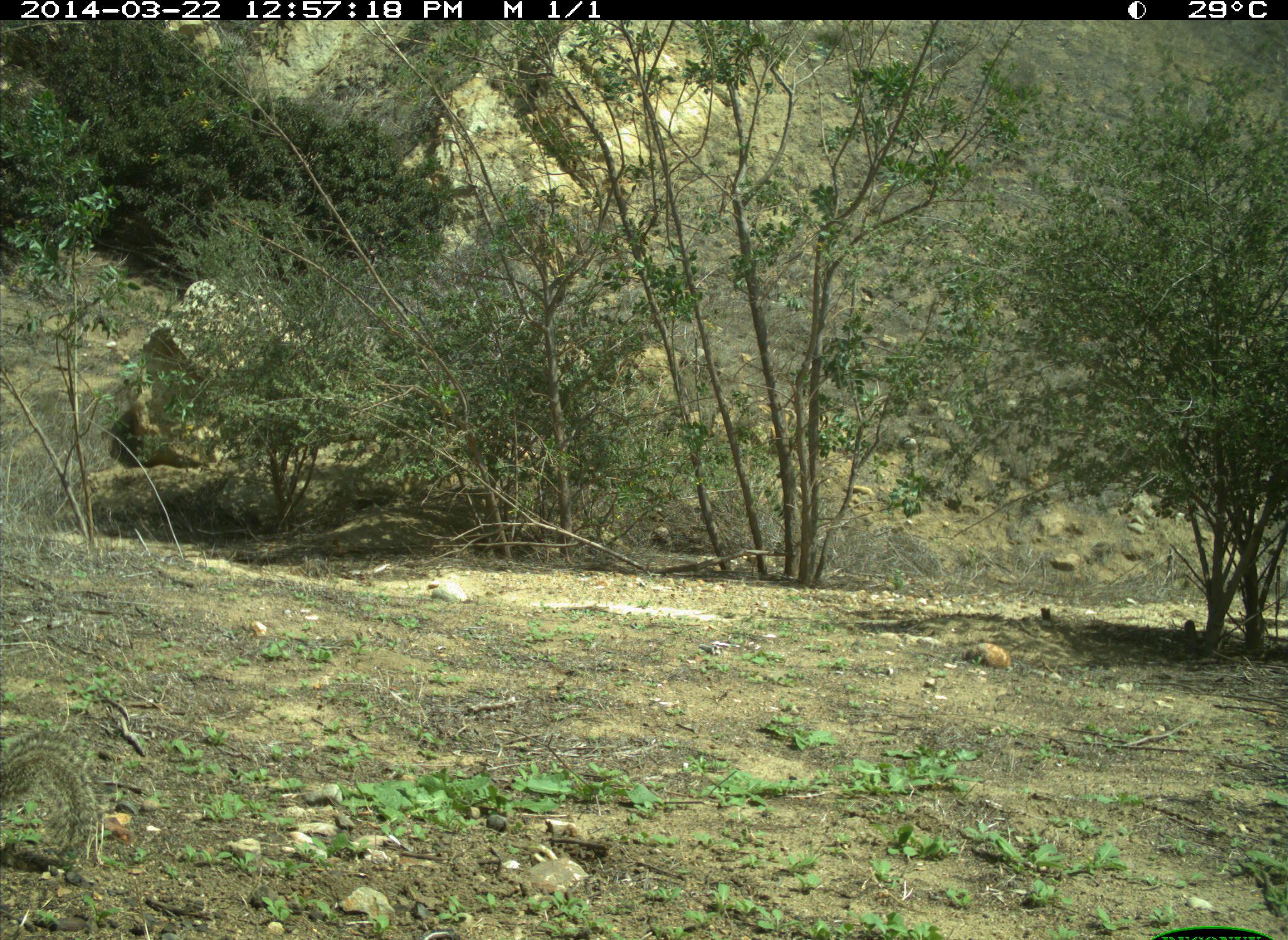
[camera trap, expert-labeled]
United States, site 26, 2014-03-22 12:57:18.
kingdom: Animalia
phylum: Chordata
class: Mammalia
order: Rodentia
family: Sciuridae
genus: Sciurus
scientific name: Sciurus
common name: squirrel